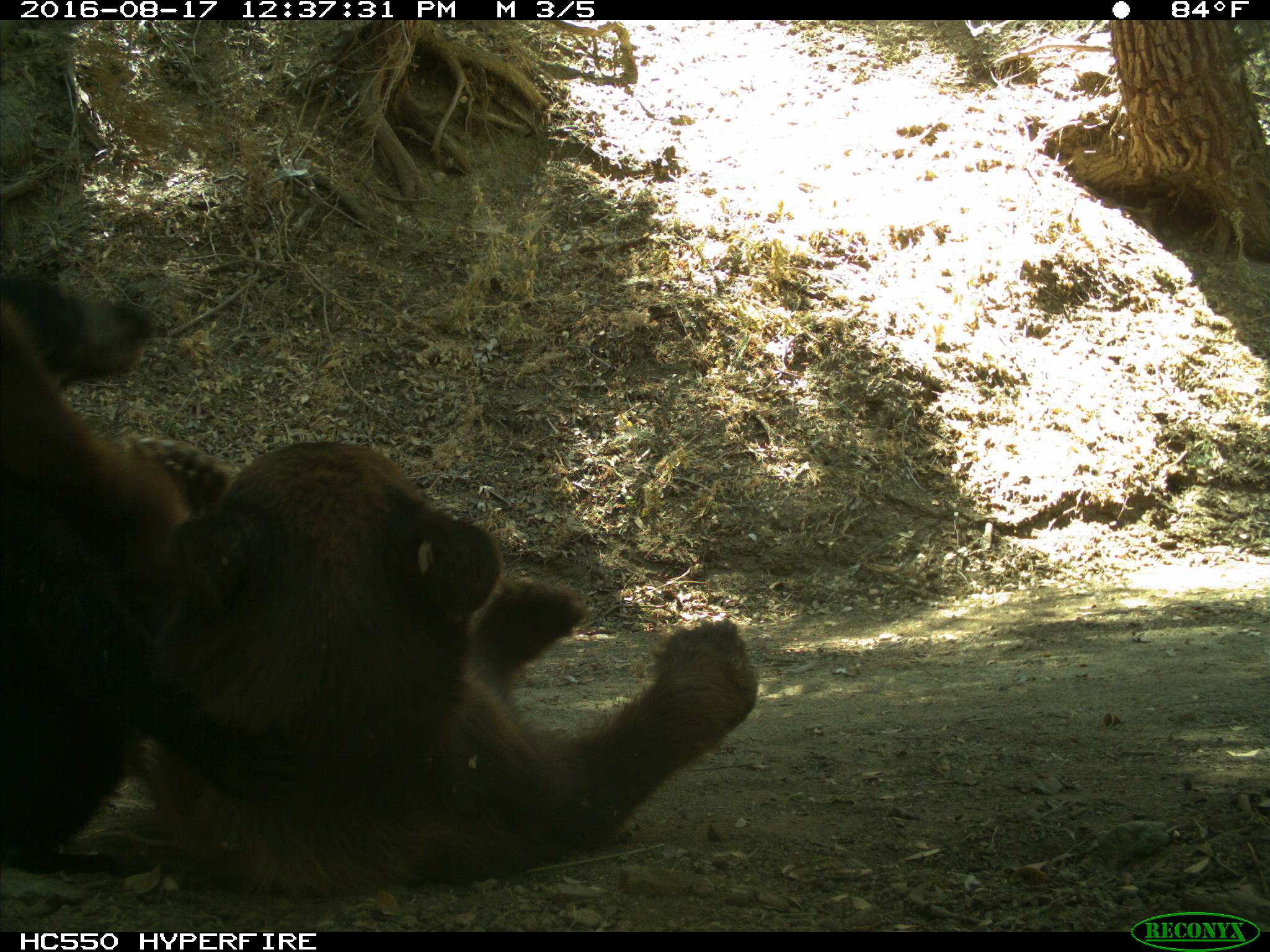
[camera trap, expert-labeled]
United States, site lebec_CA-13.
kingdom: Animalia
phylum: Chordata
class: Mammalia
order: Carnivora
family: Ursidae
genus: Ursus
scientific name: Ursus americanus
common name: american black bear